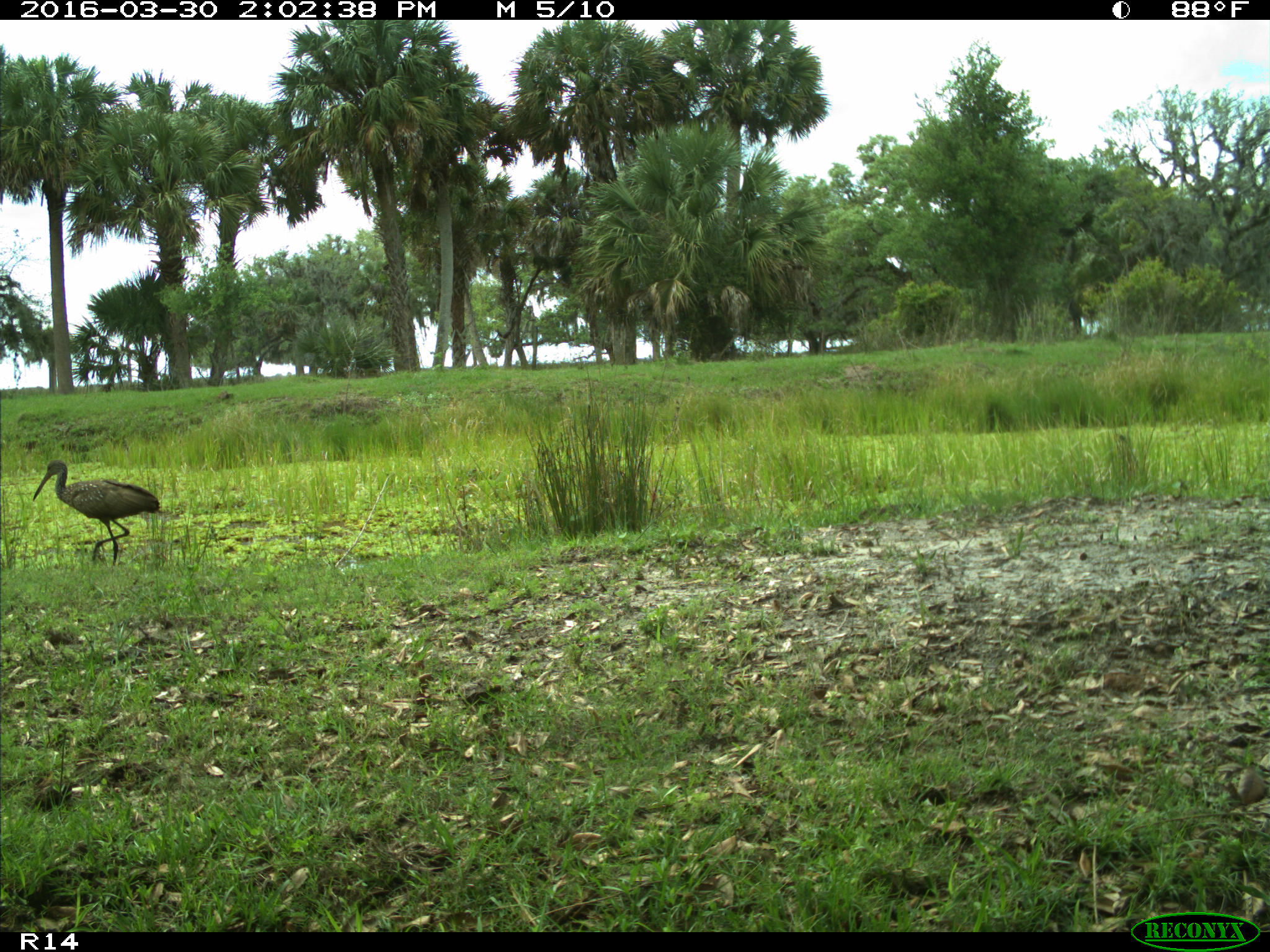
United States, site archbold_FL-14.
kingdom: Animalia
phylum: Chordata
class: Aves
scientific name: Aves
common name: birds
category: unidentified bird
Unidentified bird (birds) (Aves).